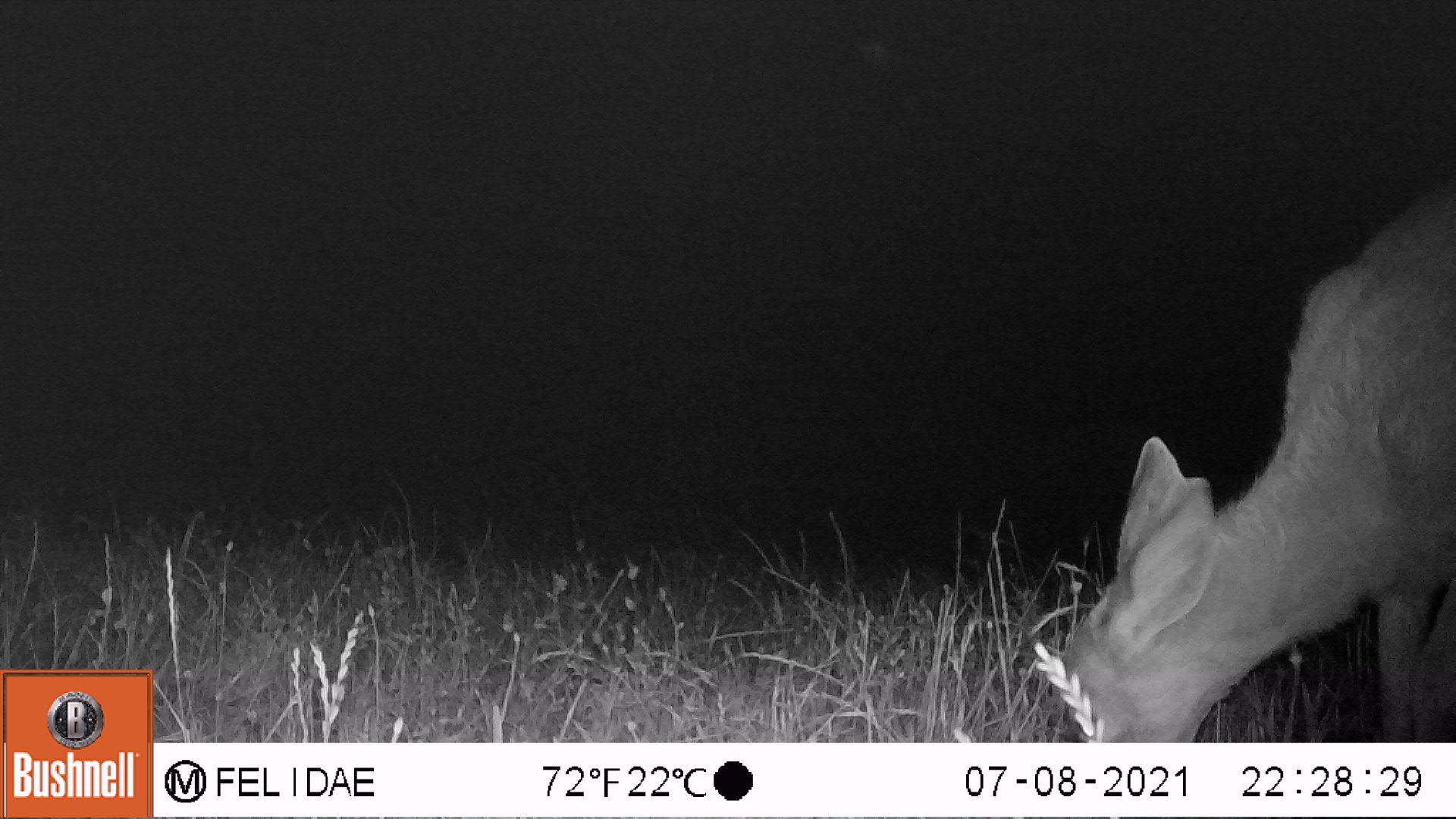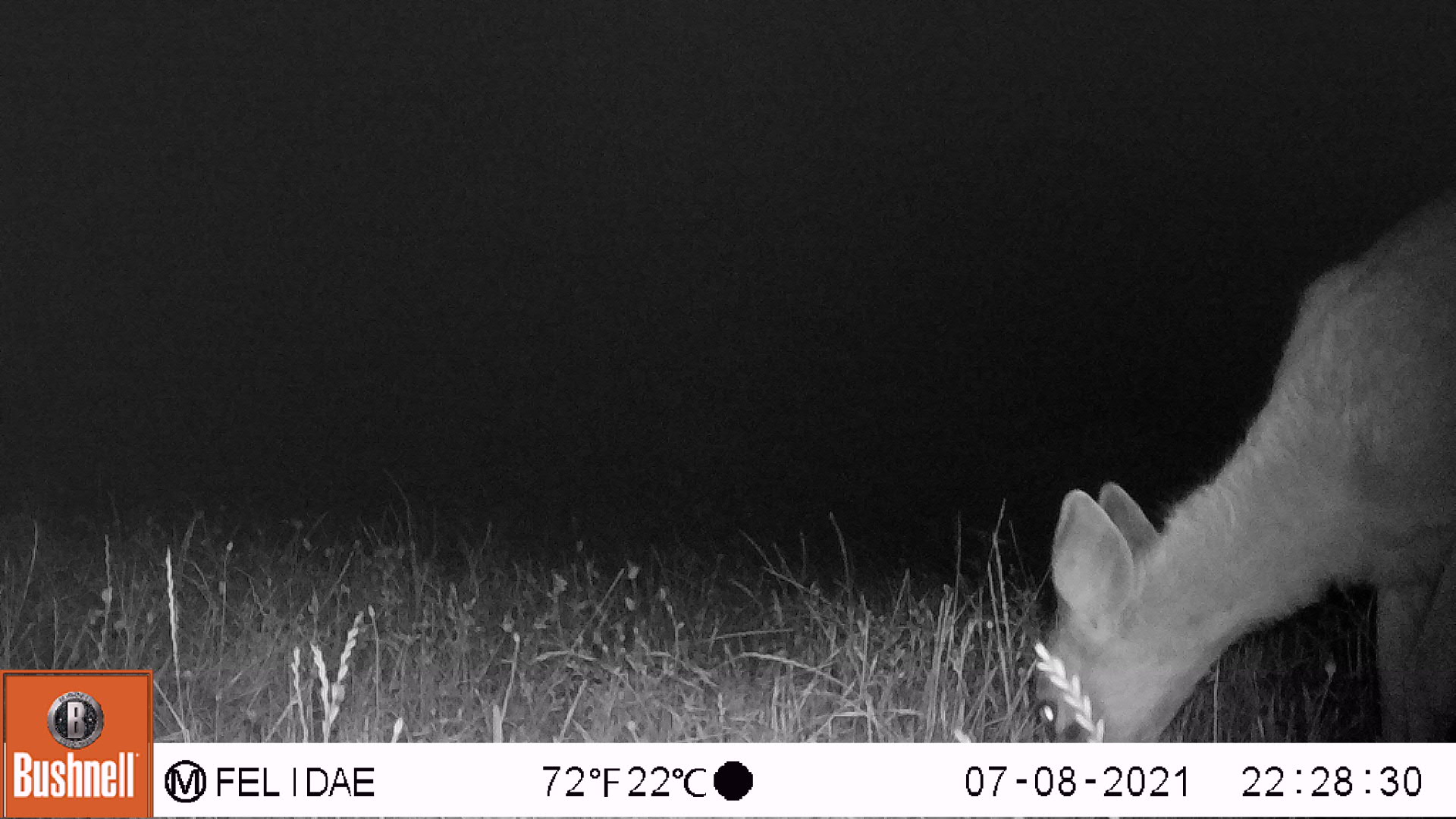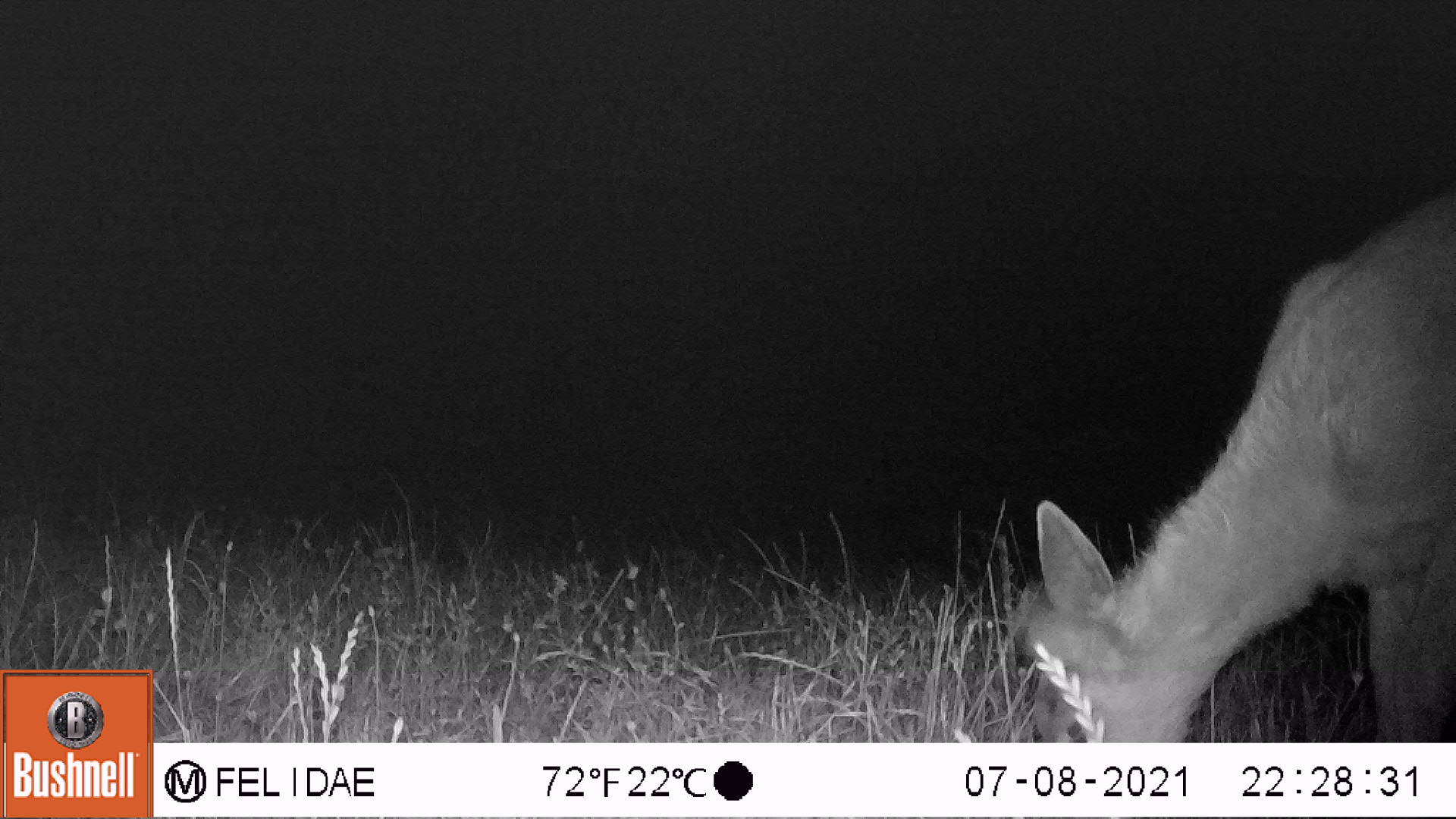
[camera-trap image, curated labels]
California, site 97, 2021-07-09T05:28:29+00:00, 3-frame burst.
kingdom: Animalia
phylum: Chordata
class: Mammalia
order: Artiodactyla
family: Cervidae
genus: Odocoileus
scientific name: Odocoileus hemionus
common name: mule deer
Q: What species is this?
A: Mule deer (Odocoileus hemionus).